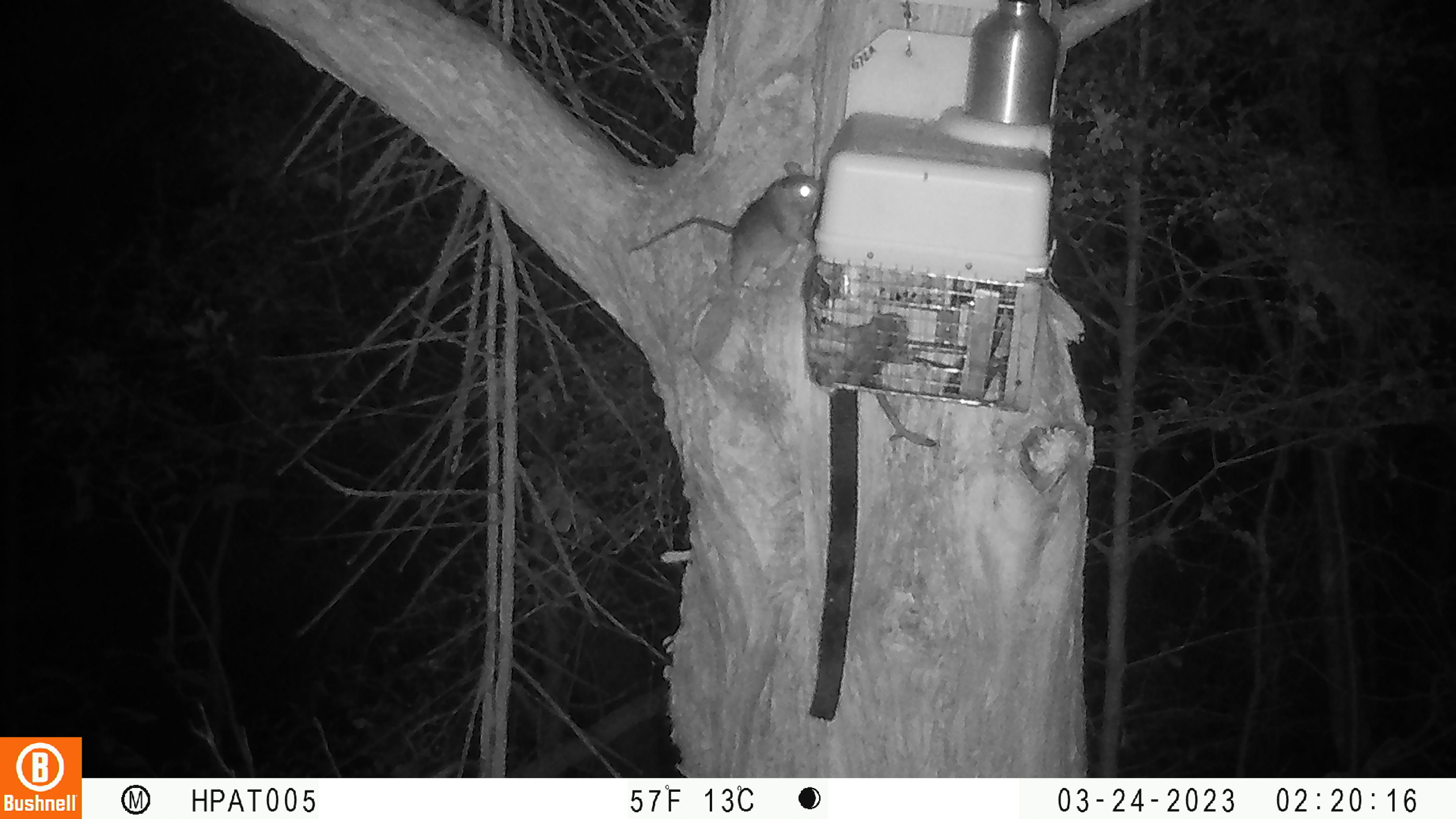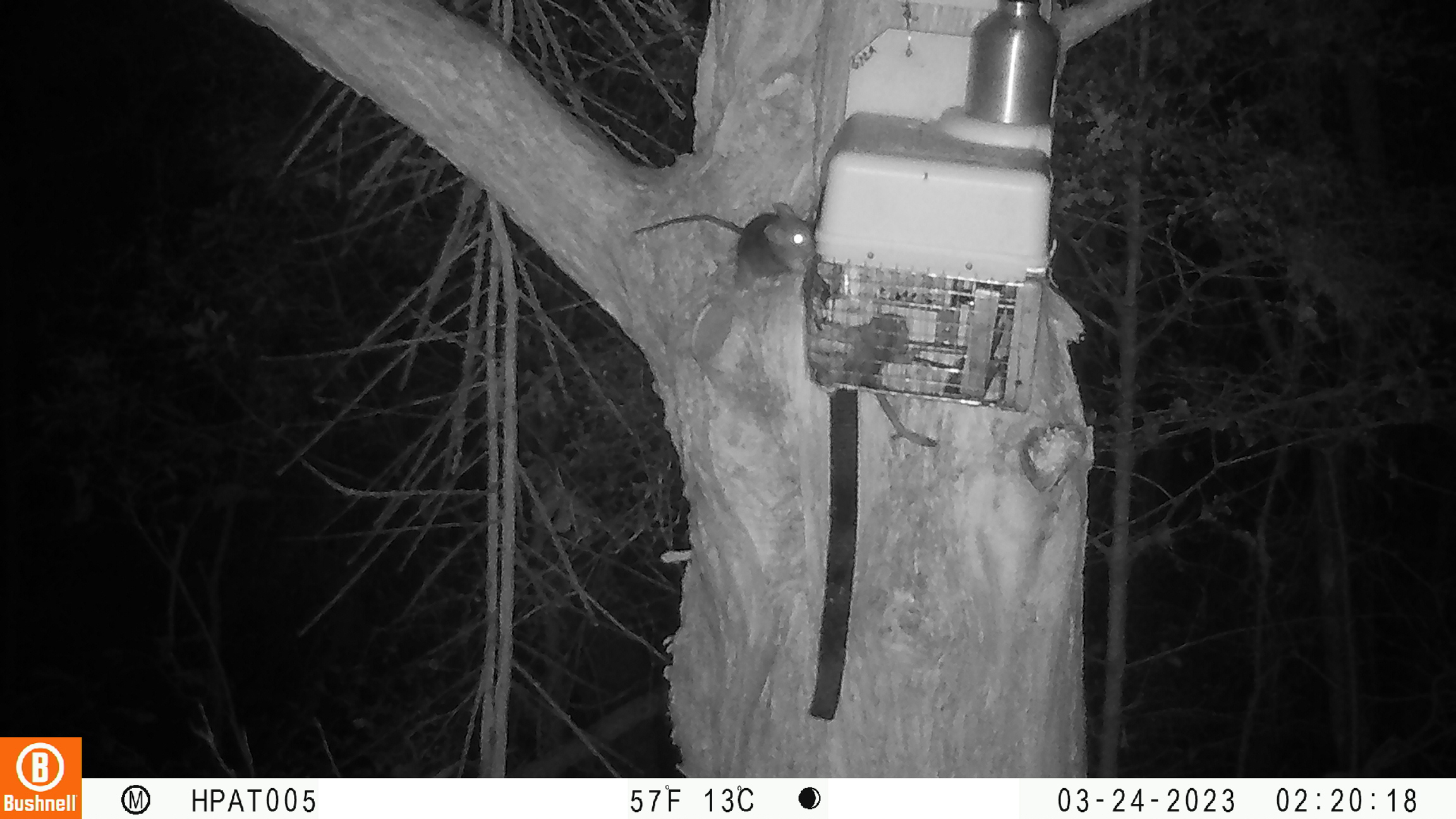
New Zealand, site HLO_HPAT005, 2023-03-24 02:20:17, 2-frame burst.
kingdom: Animalia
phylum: Chordata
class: Mammalia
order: Rodentia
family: Muridae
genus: Rattus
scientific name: Rattus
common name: rat